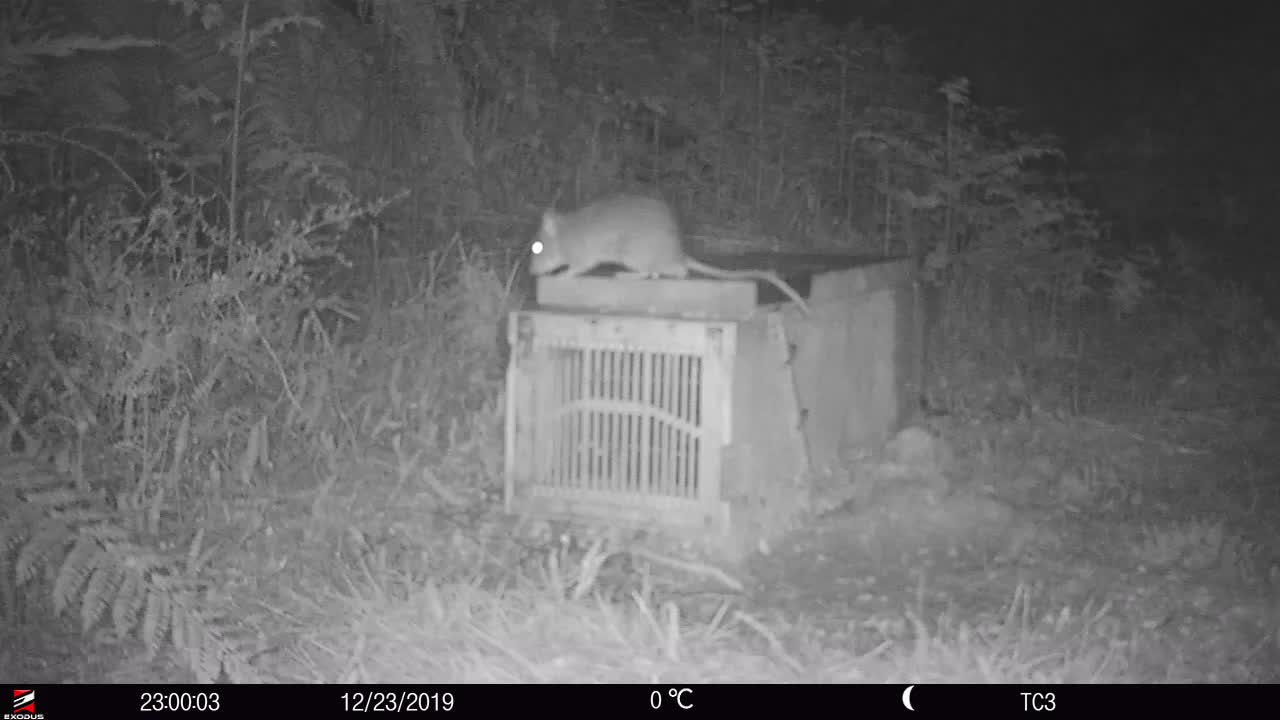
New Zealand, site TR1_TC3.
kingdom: Animalia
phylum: Chordata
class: Mammalia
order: Rodentia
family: Muridae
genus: Rattus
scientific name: Rattus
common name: rat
Rat (Rattus).